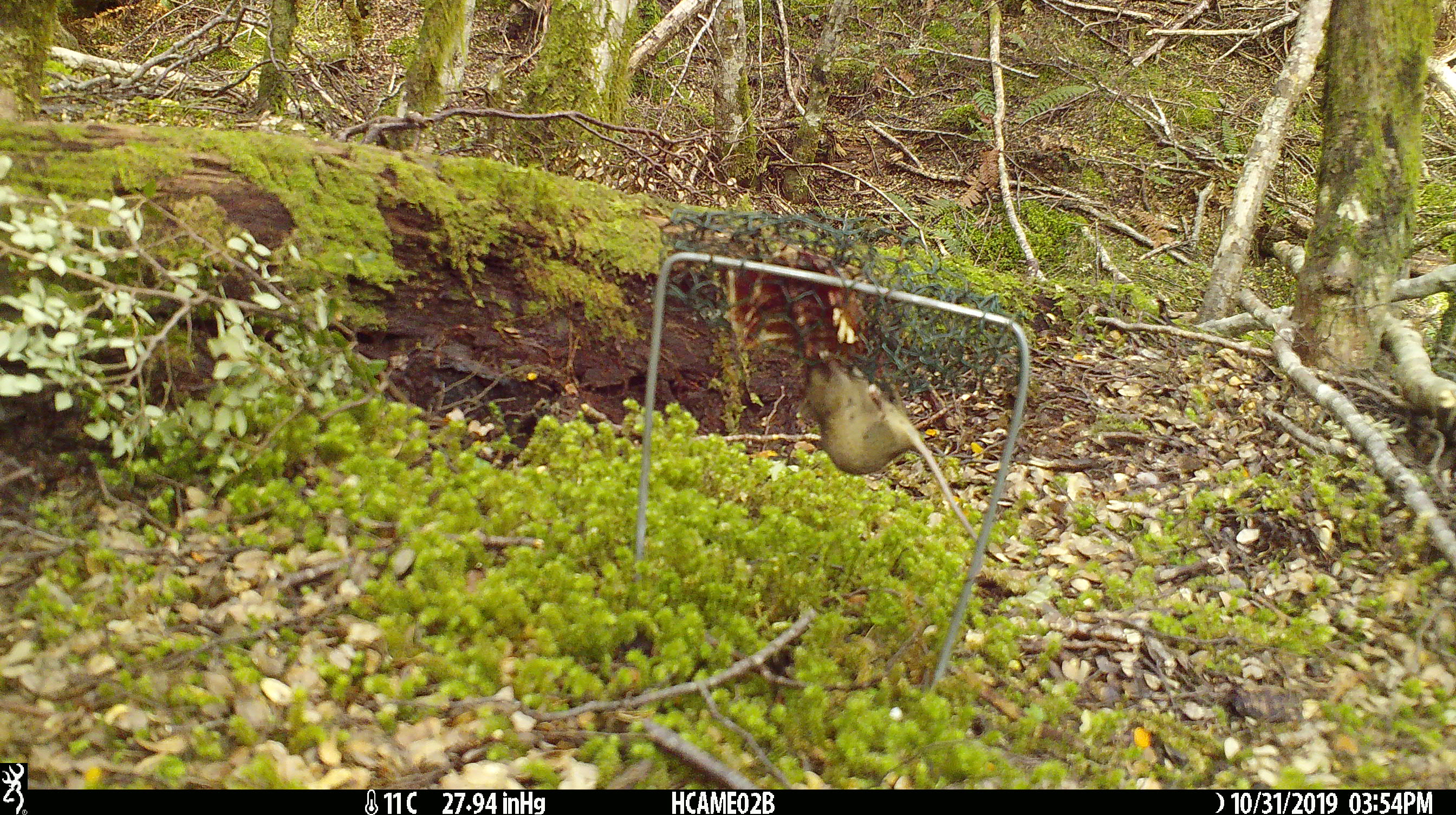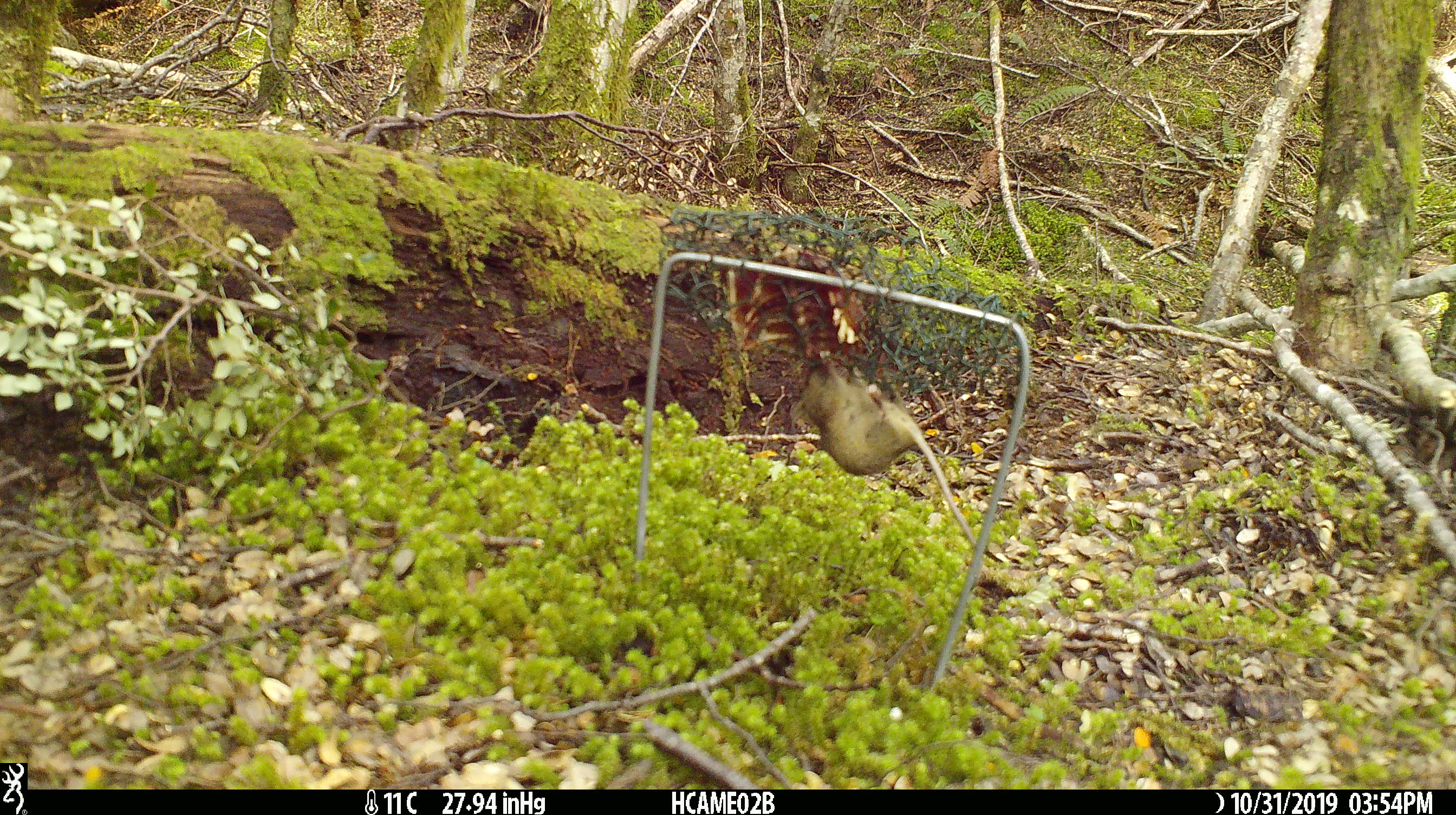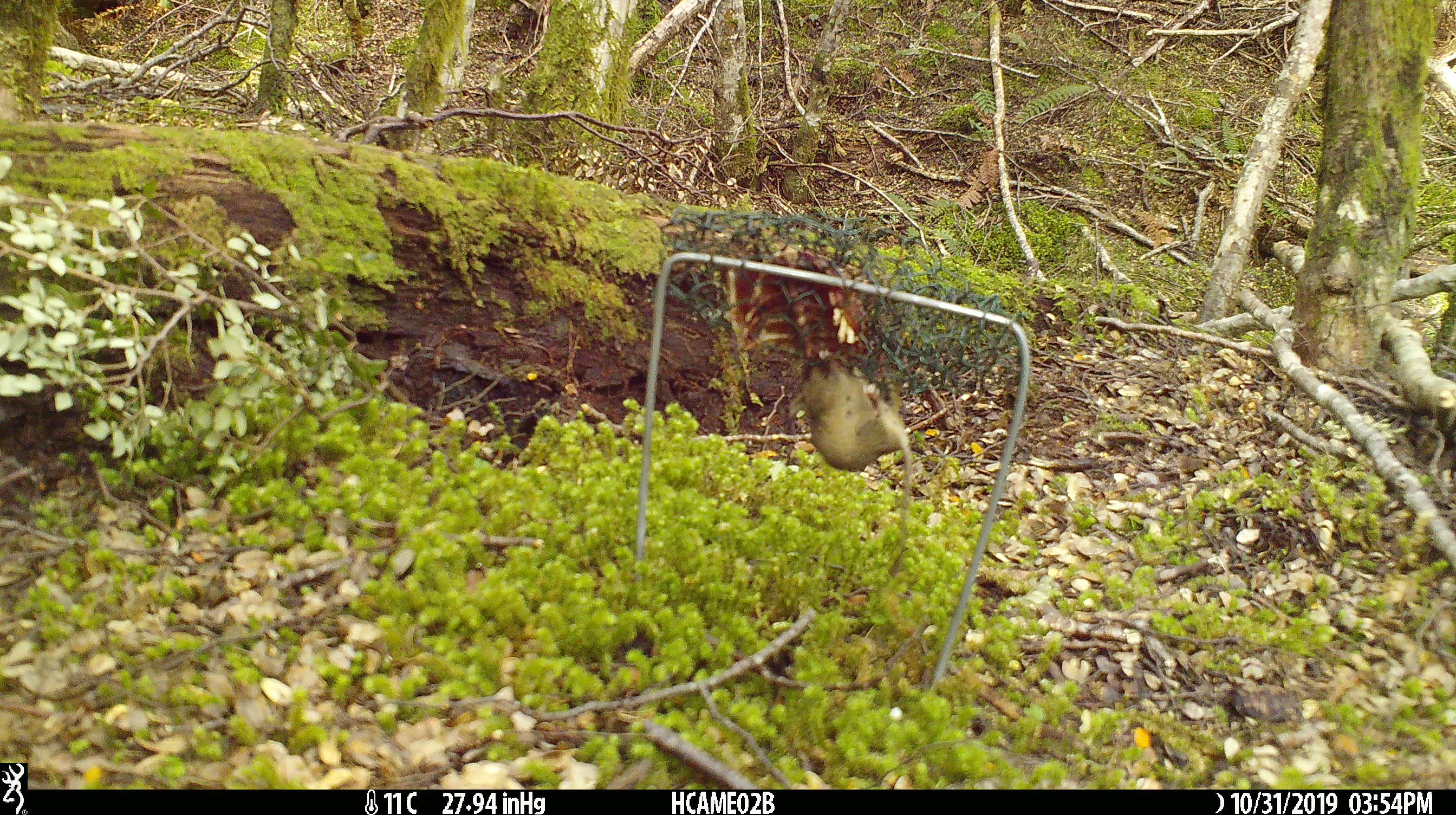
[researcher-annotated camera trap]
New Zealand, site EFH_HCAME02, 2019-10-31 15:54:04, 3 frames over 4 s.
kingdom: Animalia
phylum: Chordata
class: Mammalia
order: Rodentia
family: Muridae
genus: Mus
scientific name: Mus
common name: mouse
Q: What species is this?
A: Mouse (Mus).